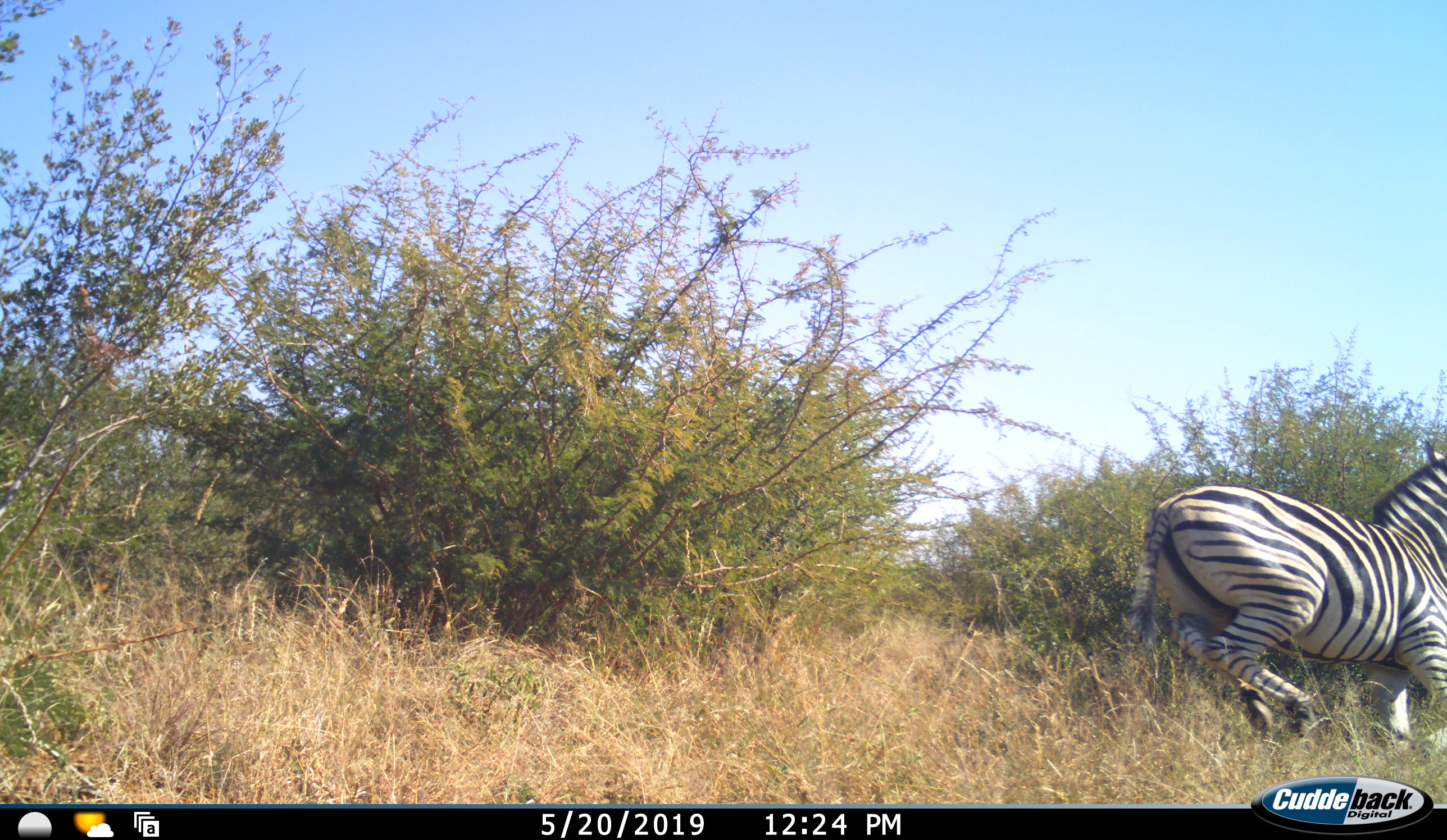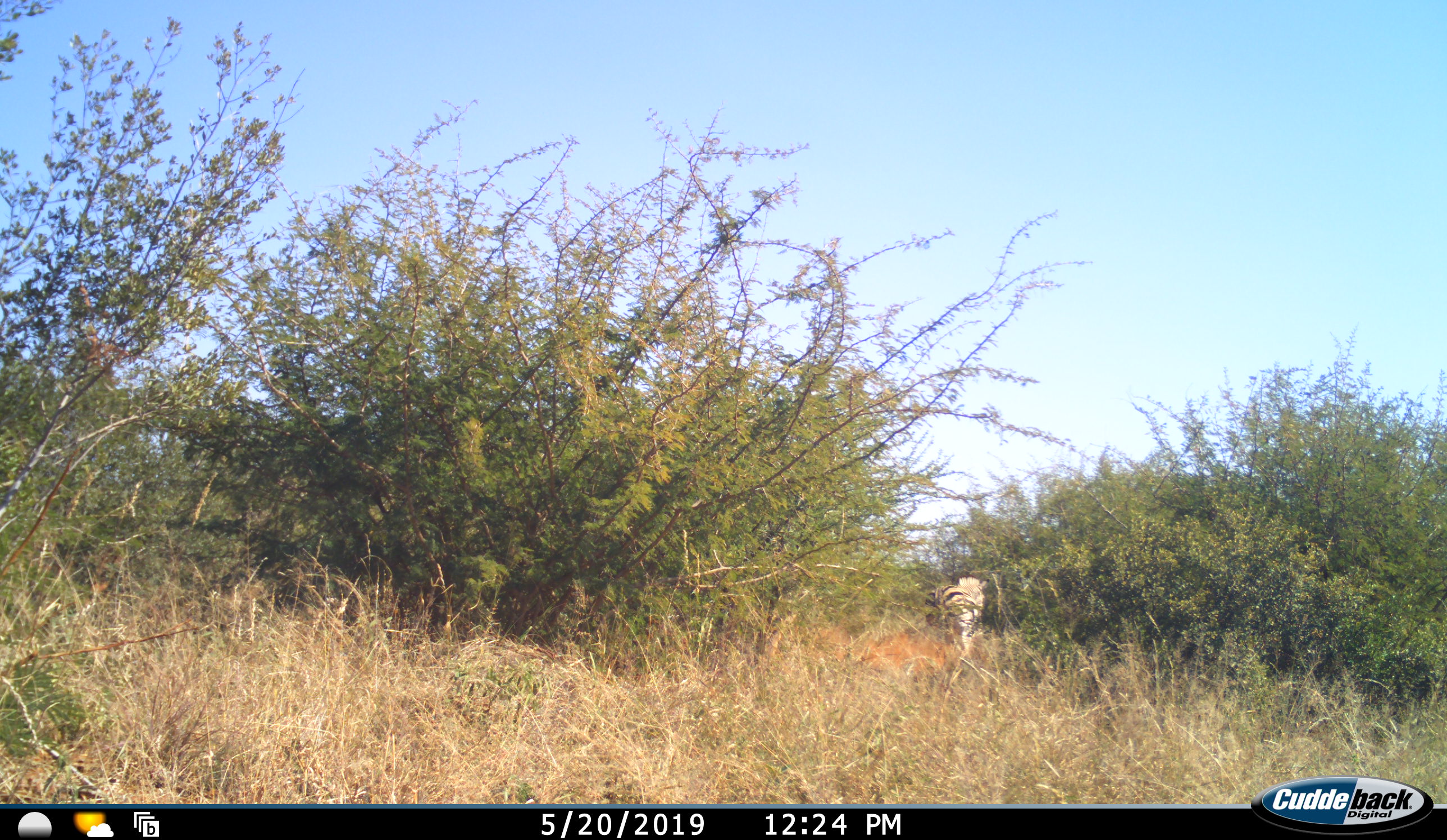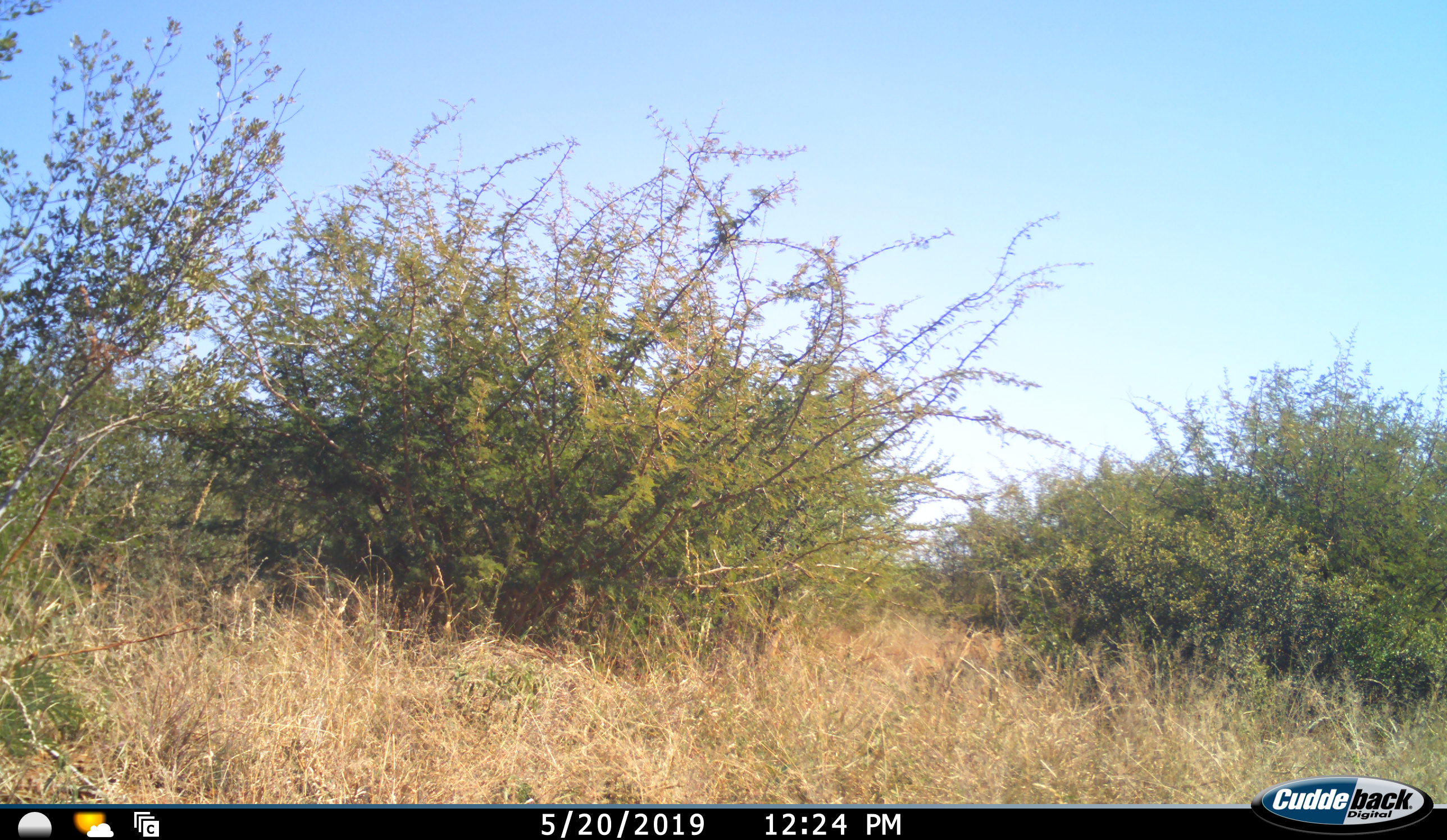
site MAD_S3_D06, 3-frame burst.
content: unidentified animal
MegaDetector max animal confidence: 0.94